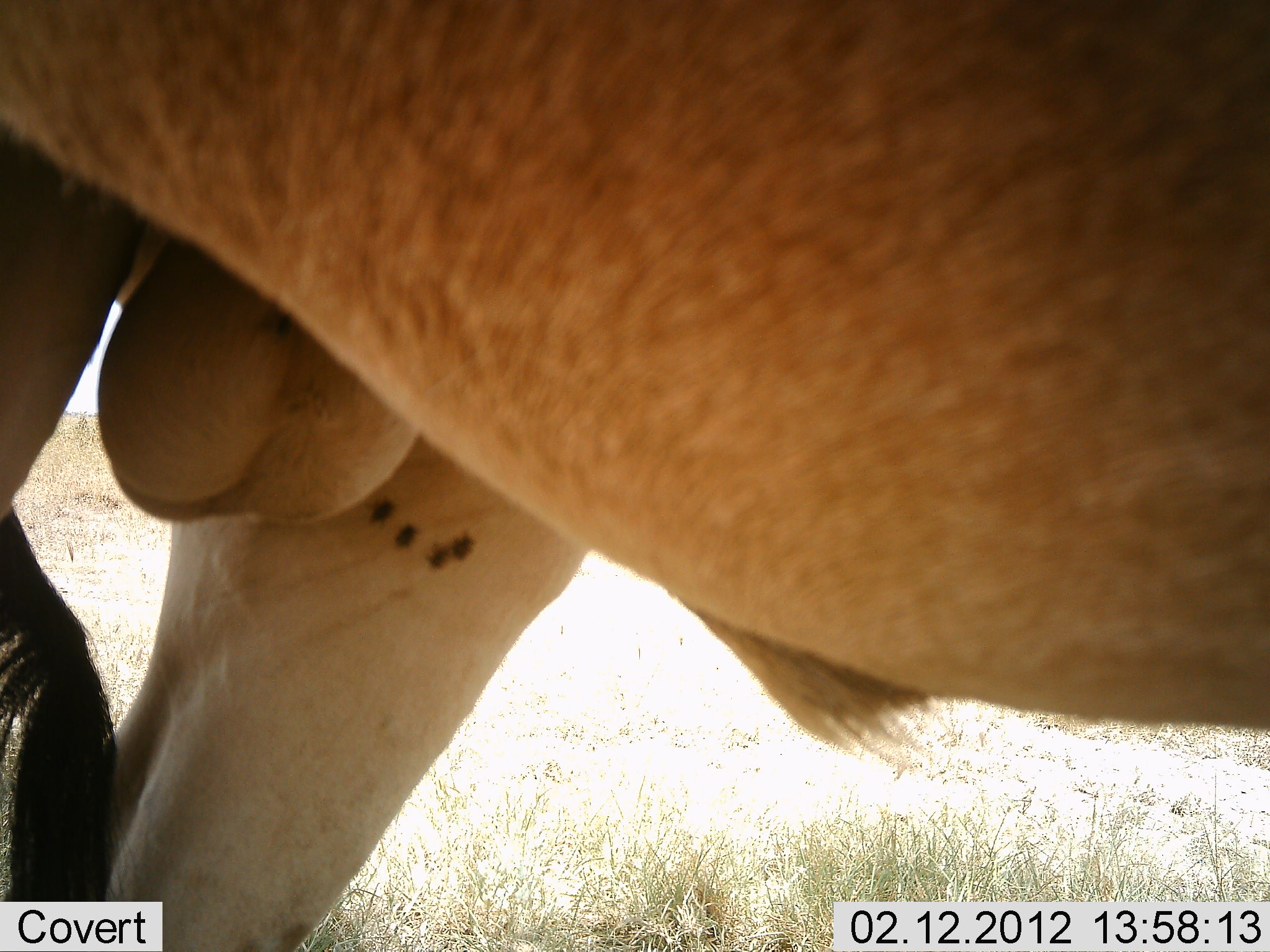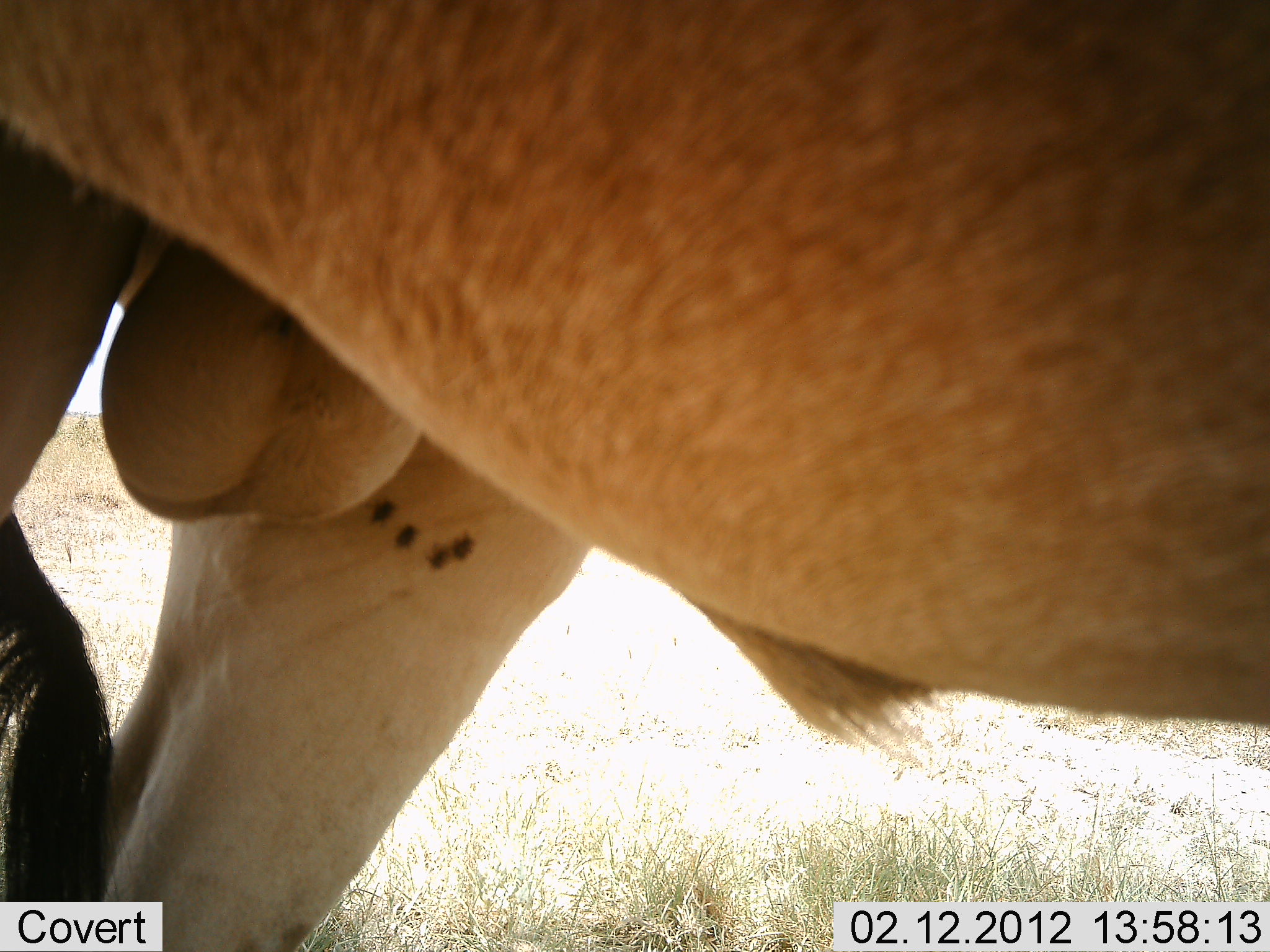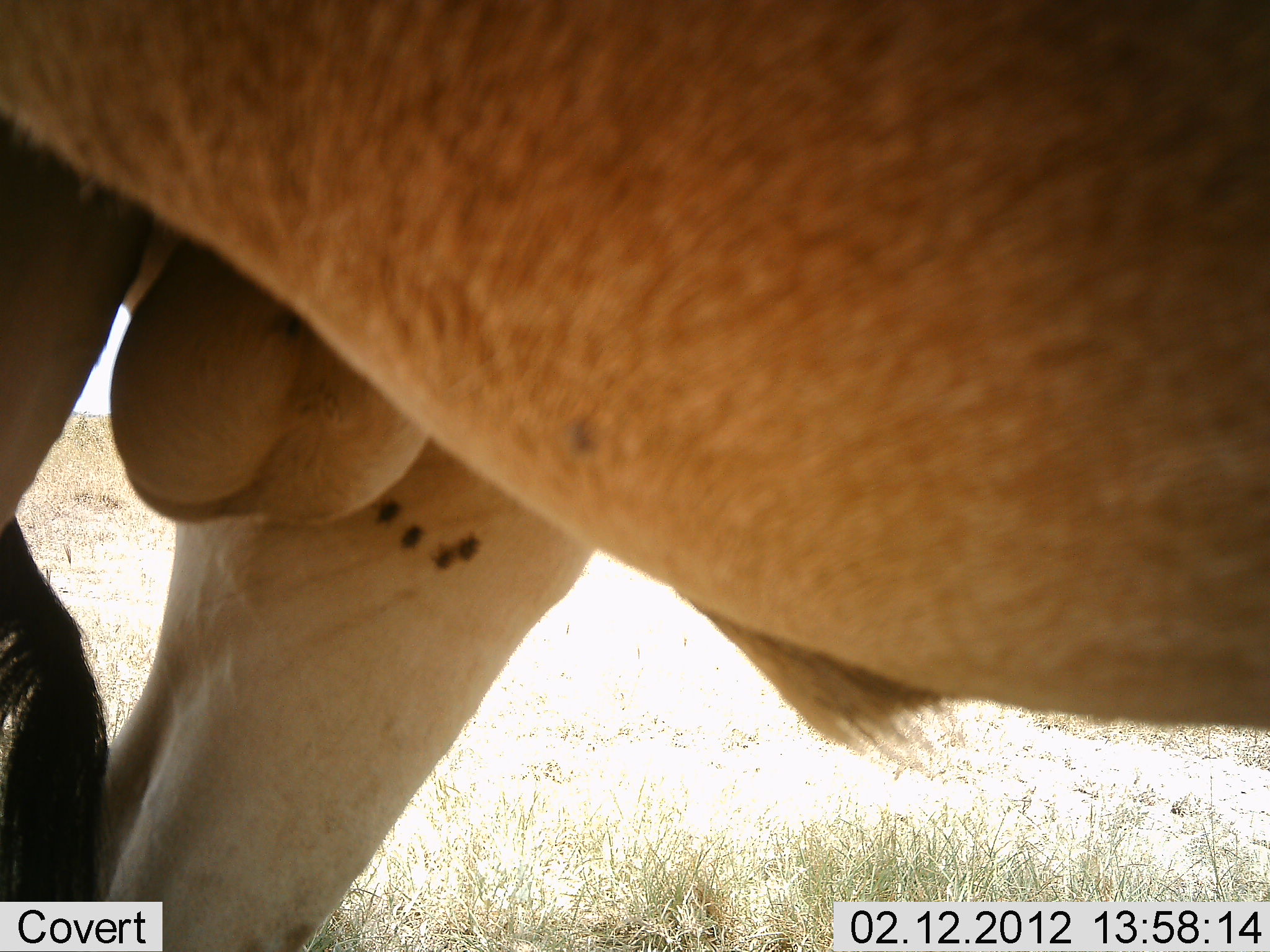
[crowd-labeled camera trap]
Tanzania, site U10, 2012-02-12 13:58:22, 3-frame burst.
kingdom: Animalia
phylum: Chordata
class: Mammalia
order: Artiodactyla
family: Bovidae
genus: Alcelaphus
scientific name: Alcelaphus buselaphus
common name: hartebeest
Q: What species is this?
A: Hartebeest (Alcelaphus buselaphus).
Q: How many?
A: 1.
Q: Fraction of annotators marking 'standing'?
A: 92%.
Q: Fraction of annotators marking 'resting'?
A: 0%.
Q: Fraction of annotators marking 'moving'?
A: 8%.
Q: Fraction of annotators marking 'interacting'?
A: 0%.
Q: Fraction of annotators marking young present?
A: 0%.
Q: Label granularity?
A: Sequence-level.